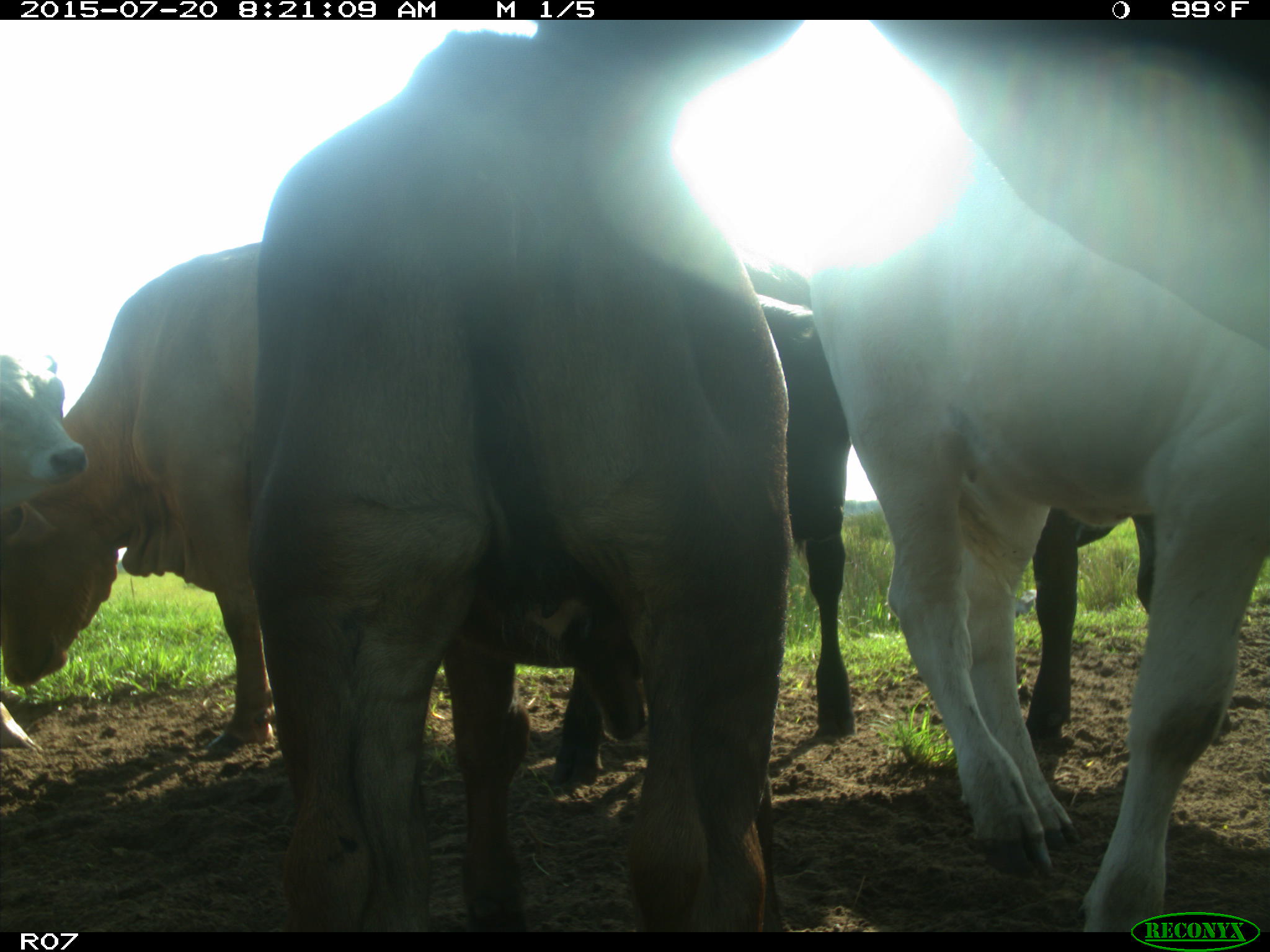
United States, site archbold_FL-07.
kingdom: Animalia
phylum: Chordata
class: Mammalia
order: Artiodactyla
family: Bovidae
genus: Bos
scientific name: Bos taurus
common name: domestic cow